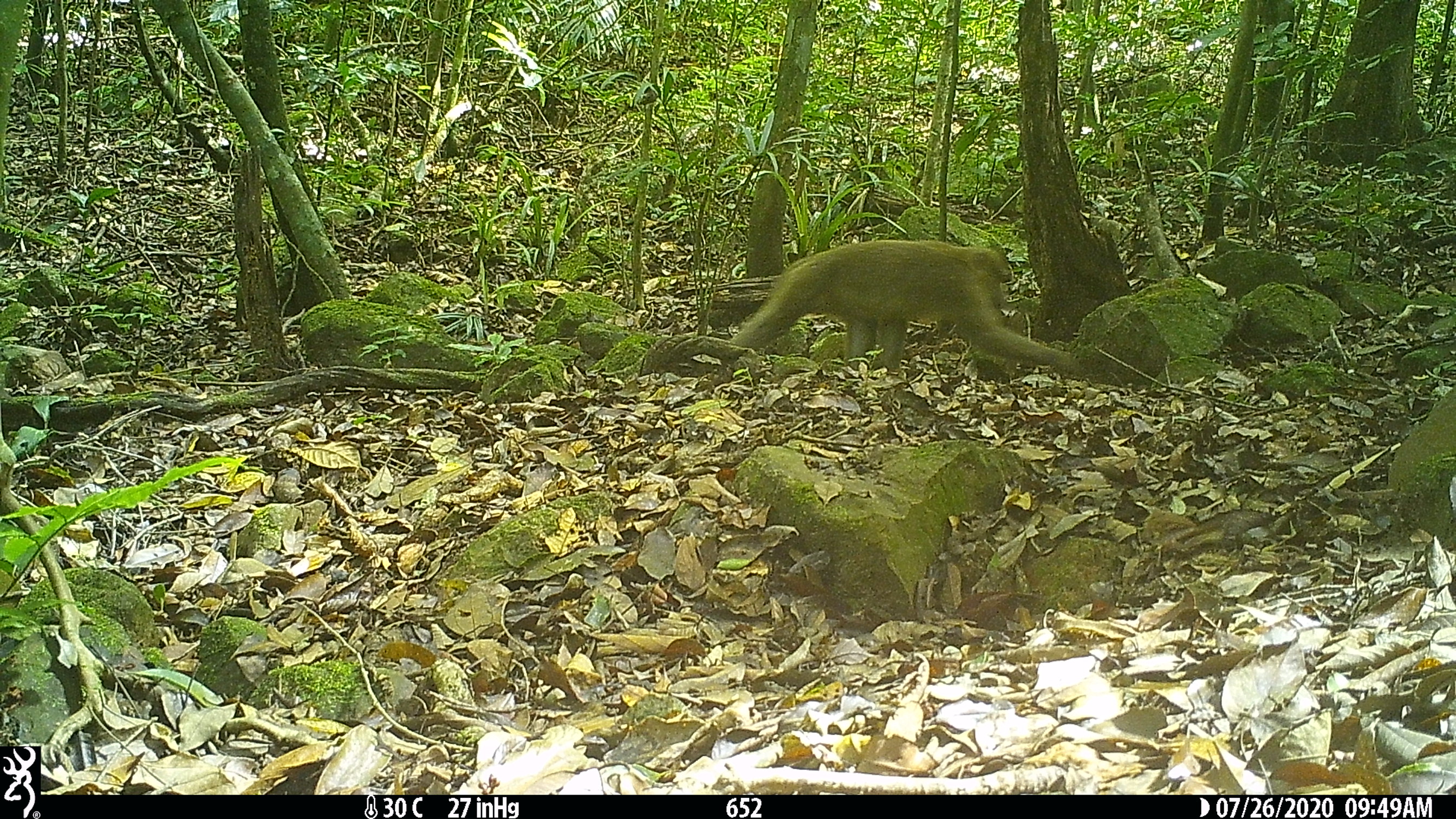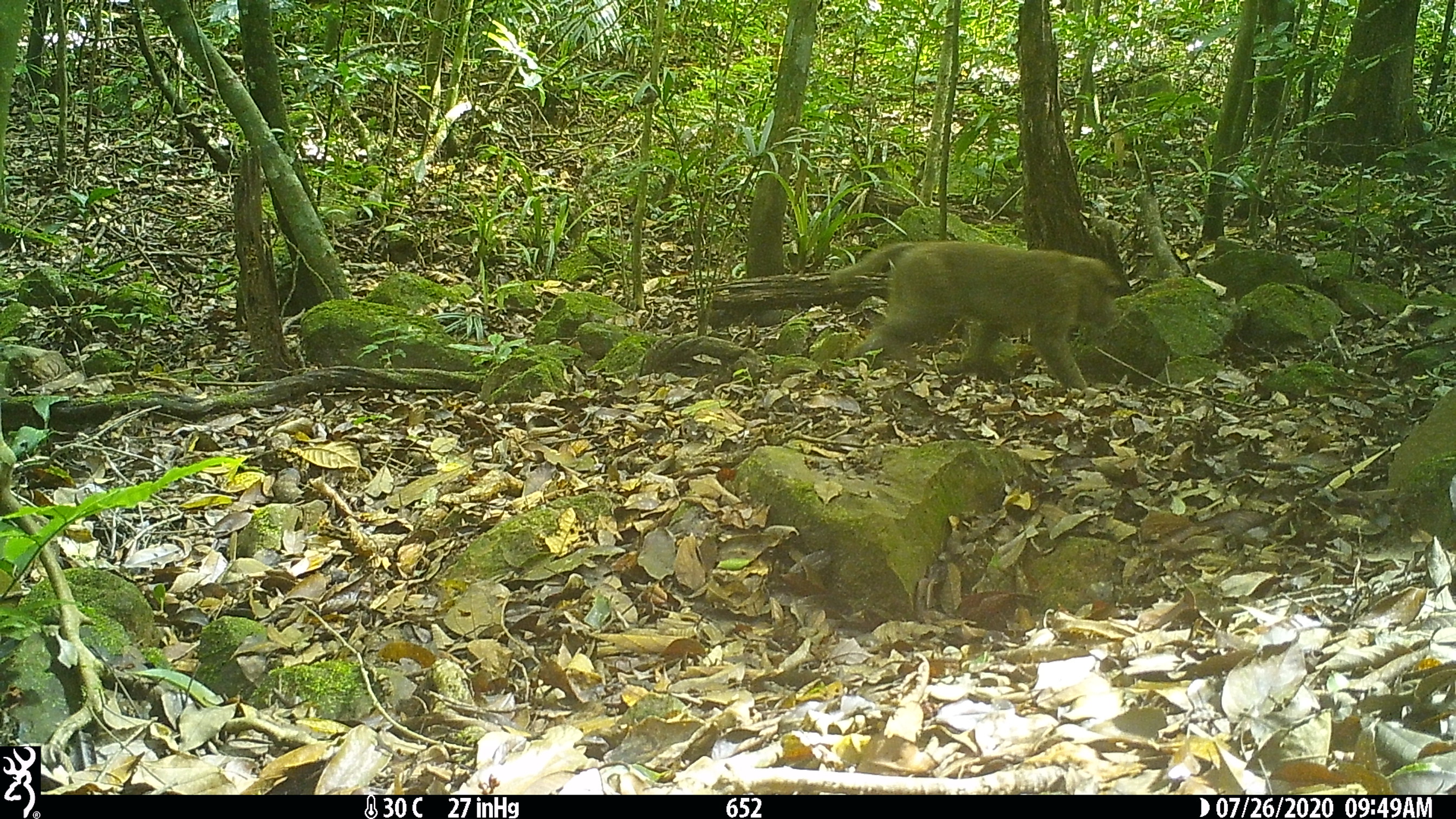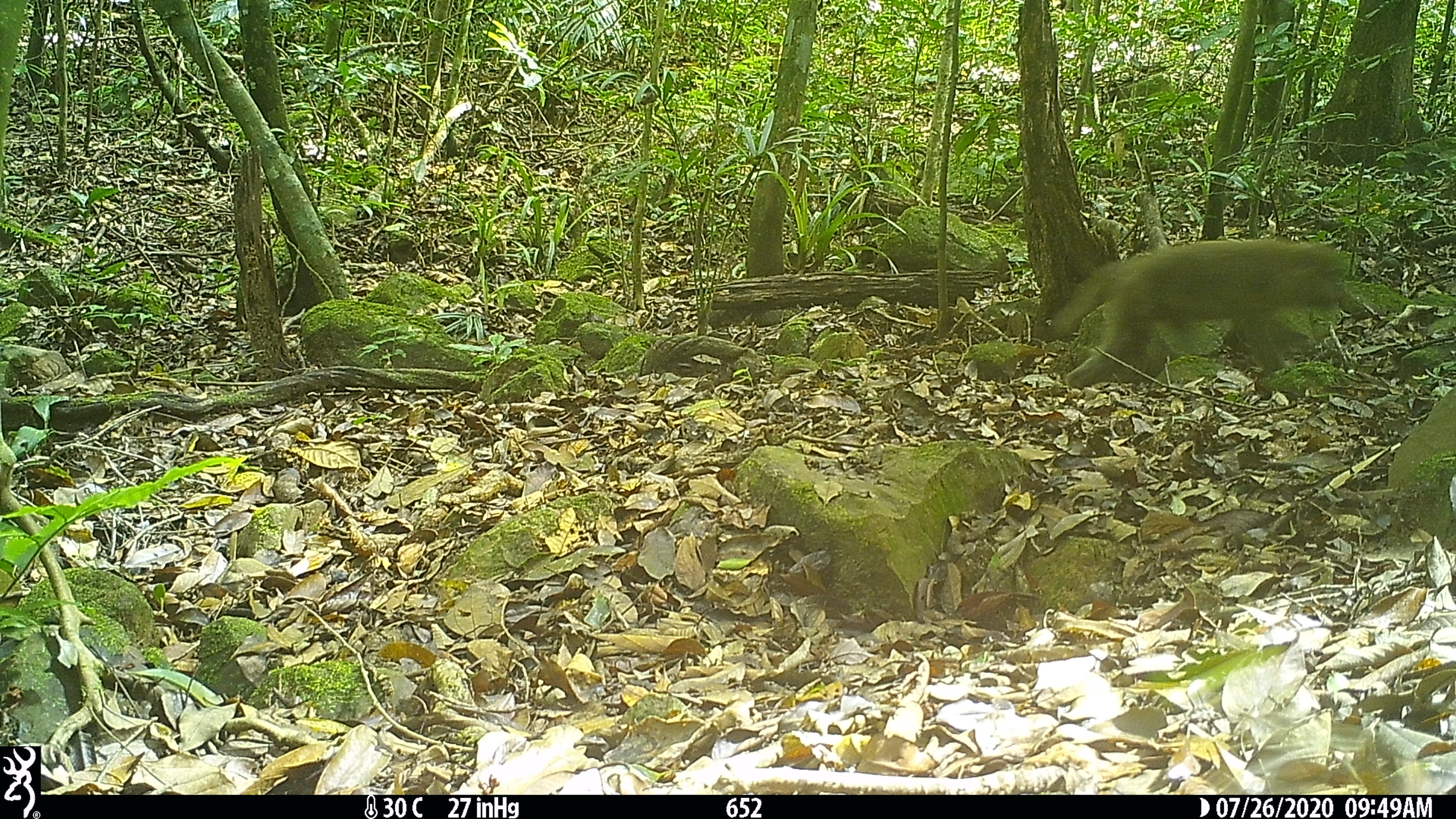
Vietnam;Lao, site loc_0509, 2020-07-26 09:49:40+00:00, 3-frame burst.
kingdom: Animalia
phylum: Chordata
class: Mammalia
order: Primates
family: Cercopithecidae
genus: Macaca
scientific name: Macaca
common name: macaques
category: assam or rhesus macaque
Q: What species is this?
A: Assam or rhesus macaque (macaques) (Macaca).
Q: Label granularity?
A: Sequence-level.